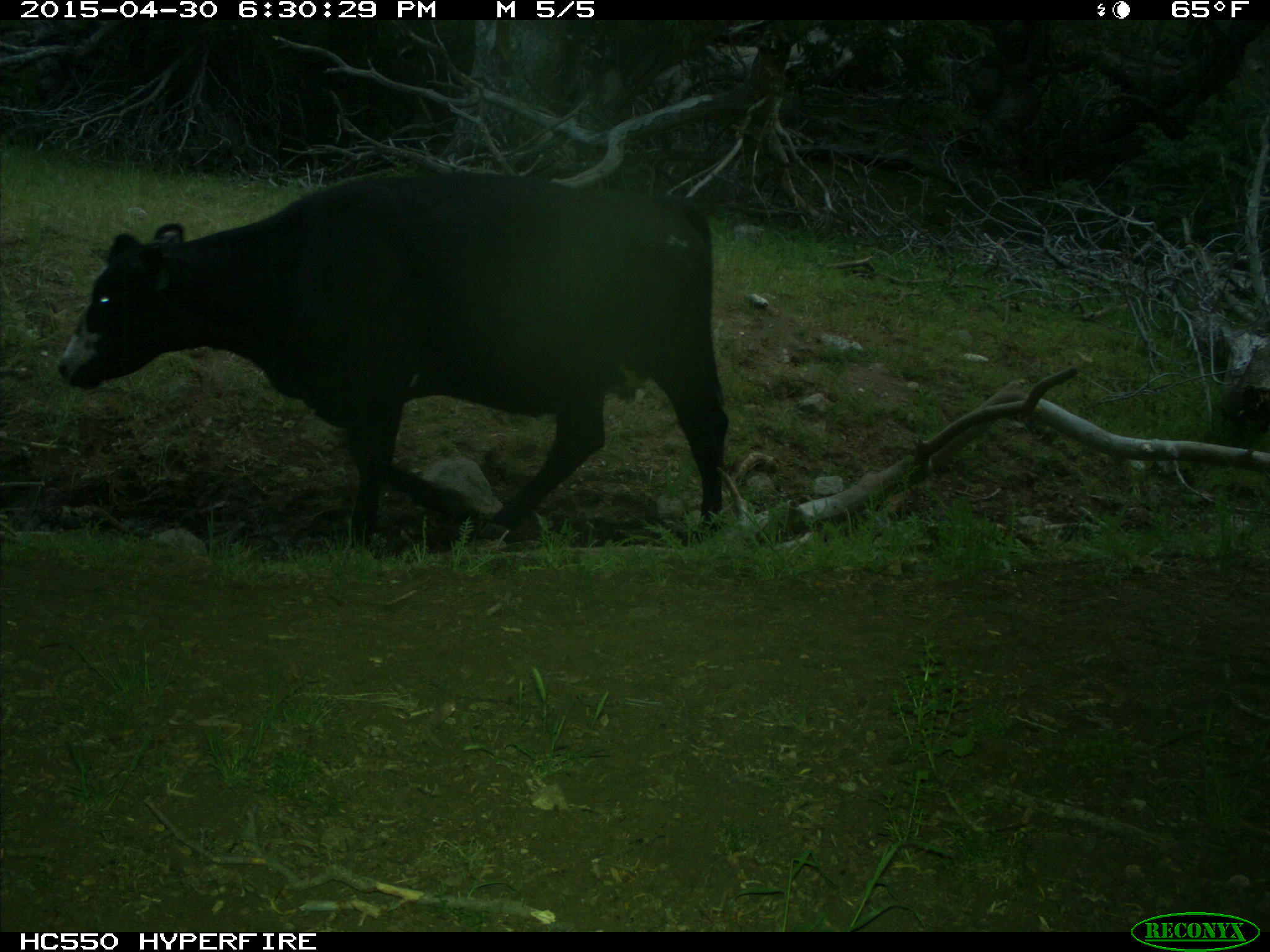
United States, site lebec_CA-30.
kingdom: Animalia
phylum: Chordata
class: Mammalia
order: Artiodactyla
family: Bovidae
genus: Bos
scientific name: Bos taurus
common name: domestic cow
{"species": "Bos taurus (domestic cow)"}